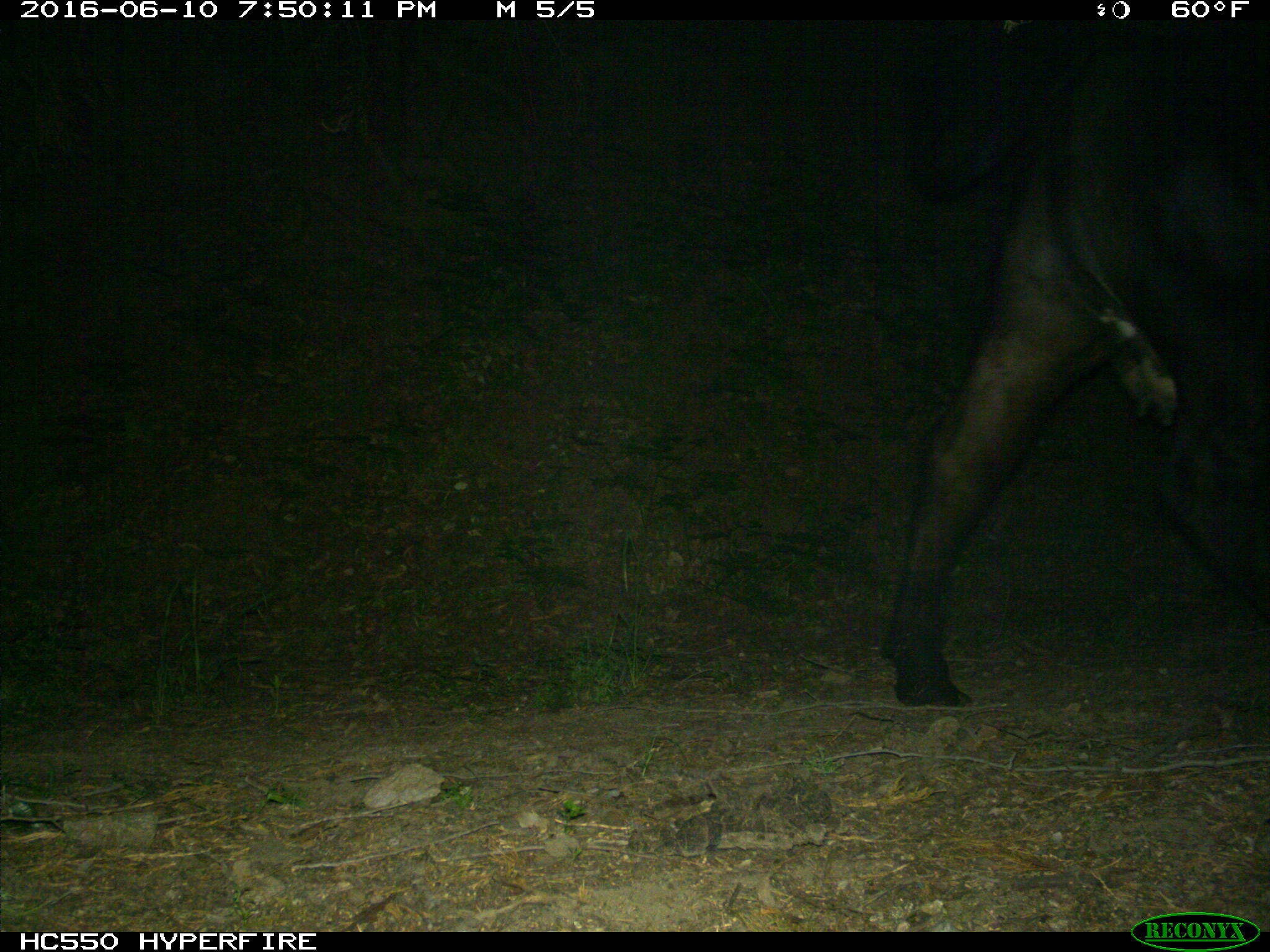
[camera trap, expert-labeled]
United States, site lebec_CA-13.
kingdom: Animalia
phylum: Chordata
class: Mammalia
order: Artiodactyla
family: Bovidae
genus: Bos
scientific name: Bos taurus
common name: domestic cow